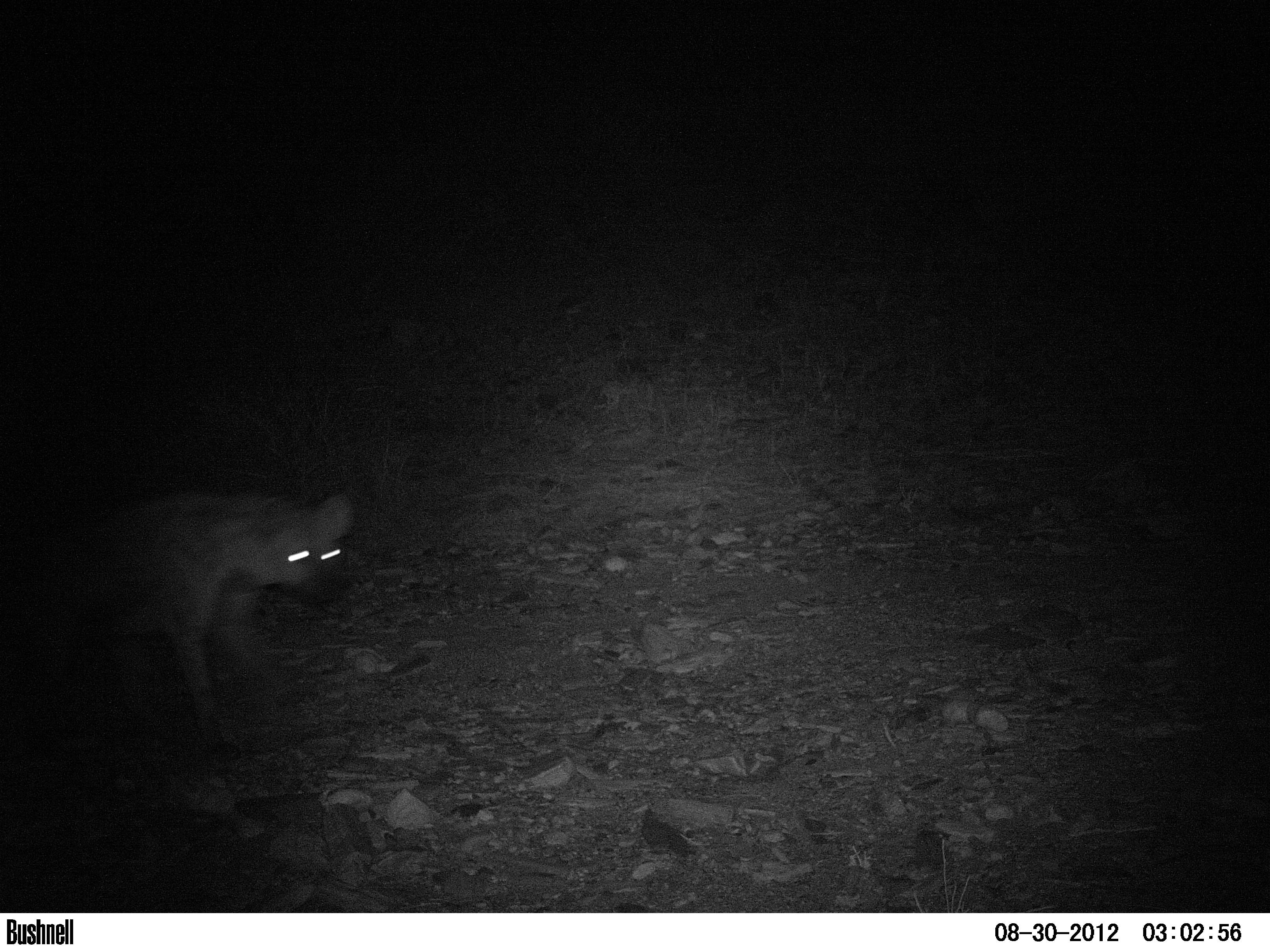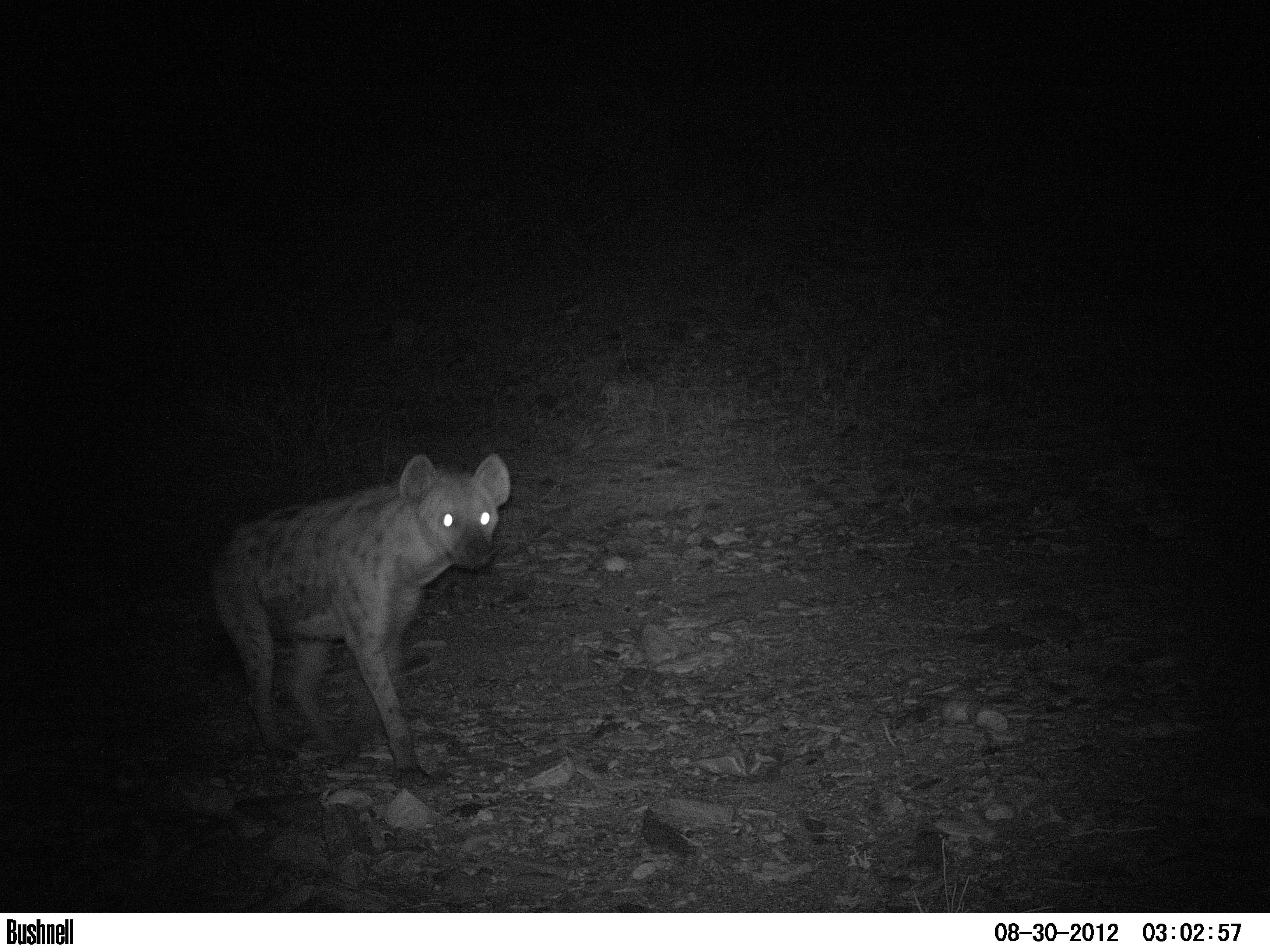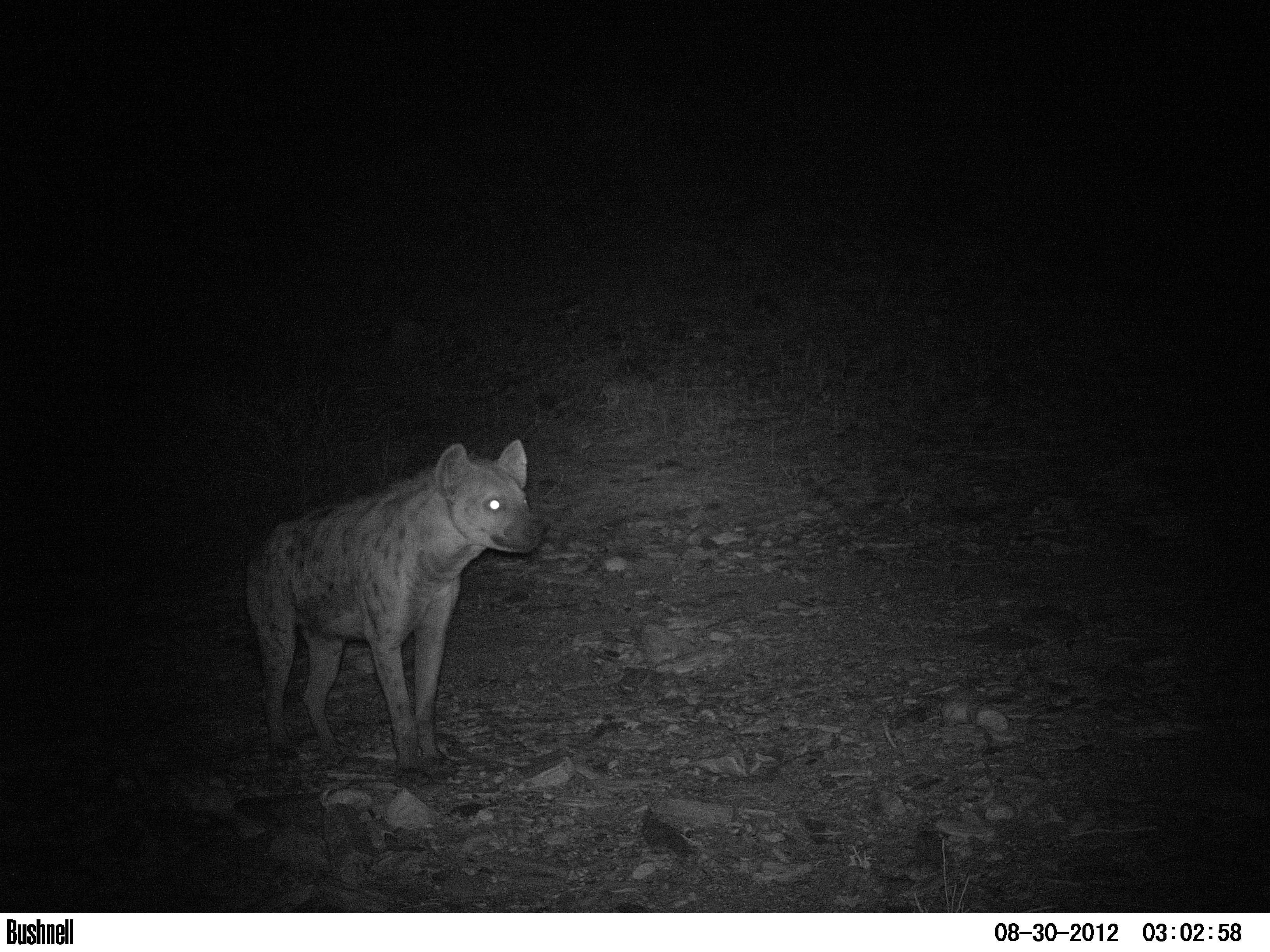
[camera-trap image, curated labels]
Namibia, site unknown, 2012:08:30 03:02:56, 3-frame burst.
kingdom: Animalia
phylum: Chordata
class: Mammalia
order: Carnivora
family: Hyaenidae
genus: Crocuta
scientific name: Crocuta crocuta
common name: spotted hyena